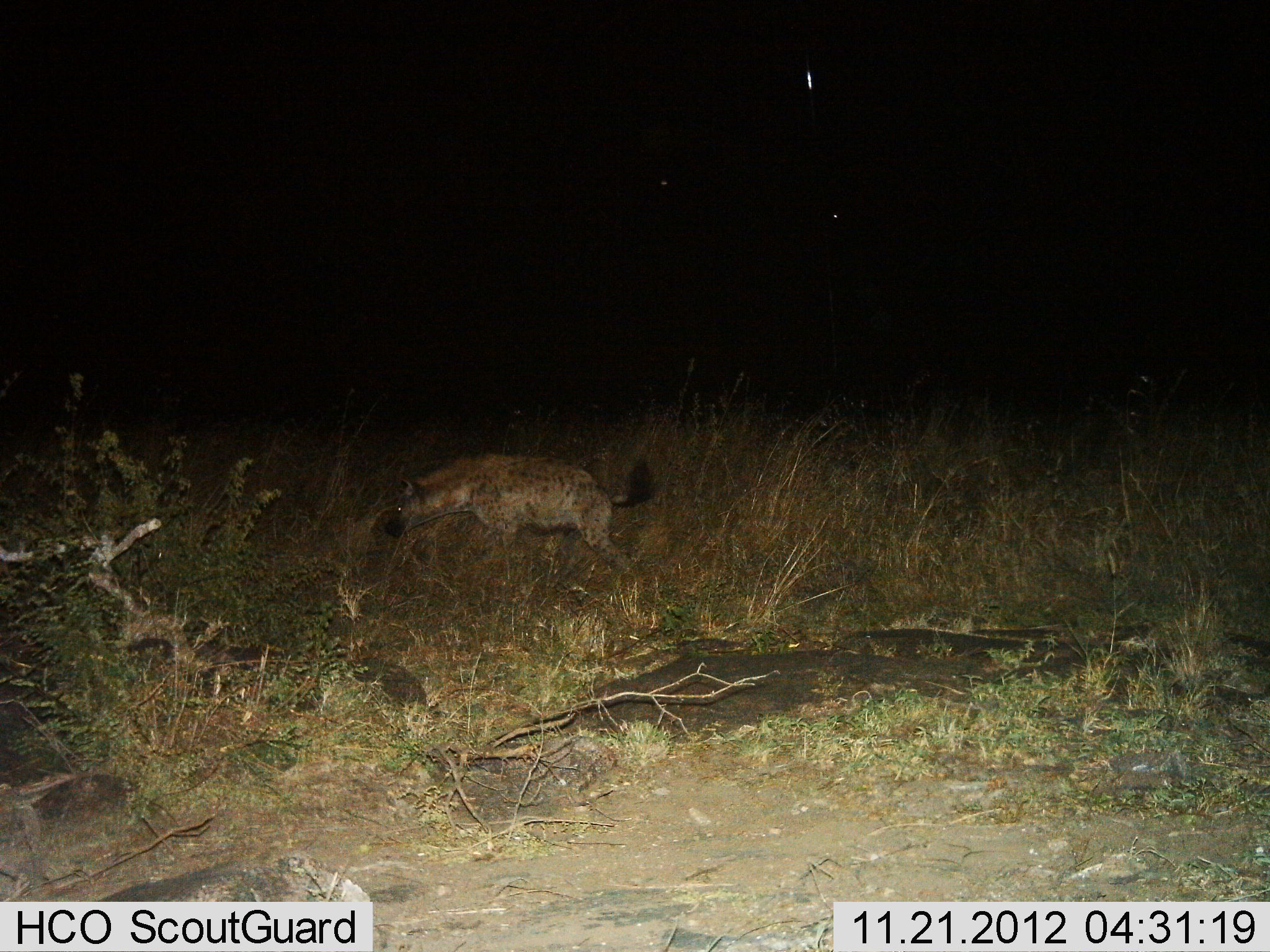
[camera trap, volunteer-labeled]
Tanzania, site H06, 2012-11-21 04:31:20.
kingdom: Animalia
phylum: Chordata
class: Mammalia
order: Carnivora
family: Hyaenidae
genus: Crocuta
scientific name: Crocuta crocuta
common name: spotted hyena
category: hyenaspotted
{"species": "hyenaspotted (spotted hyena) (Crocuta crocuta)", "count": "1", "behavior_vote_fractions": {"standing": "20%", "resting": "0%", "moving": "90%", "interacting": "0%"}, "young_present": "0%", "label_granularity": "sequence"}